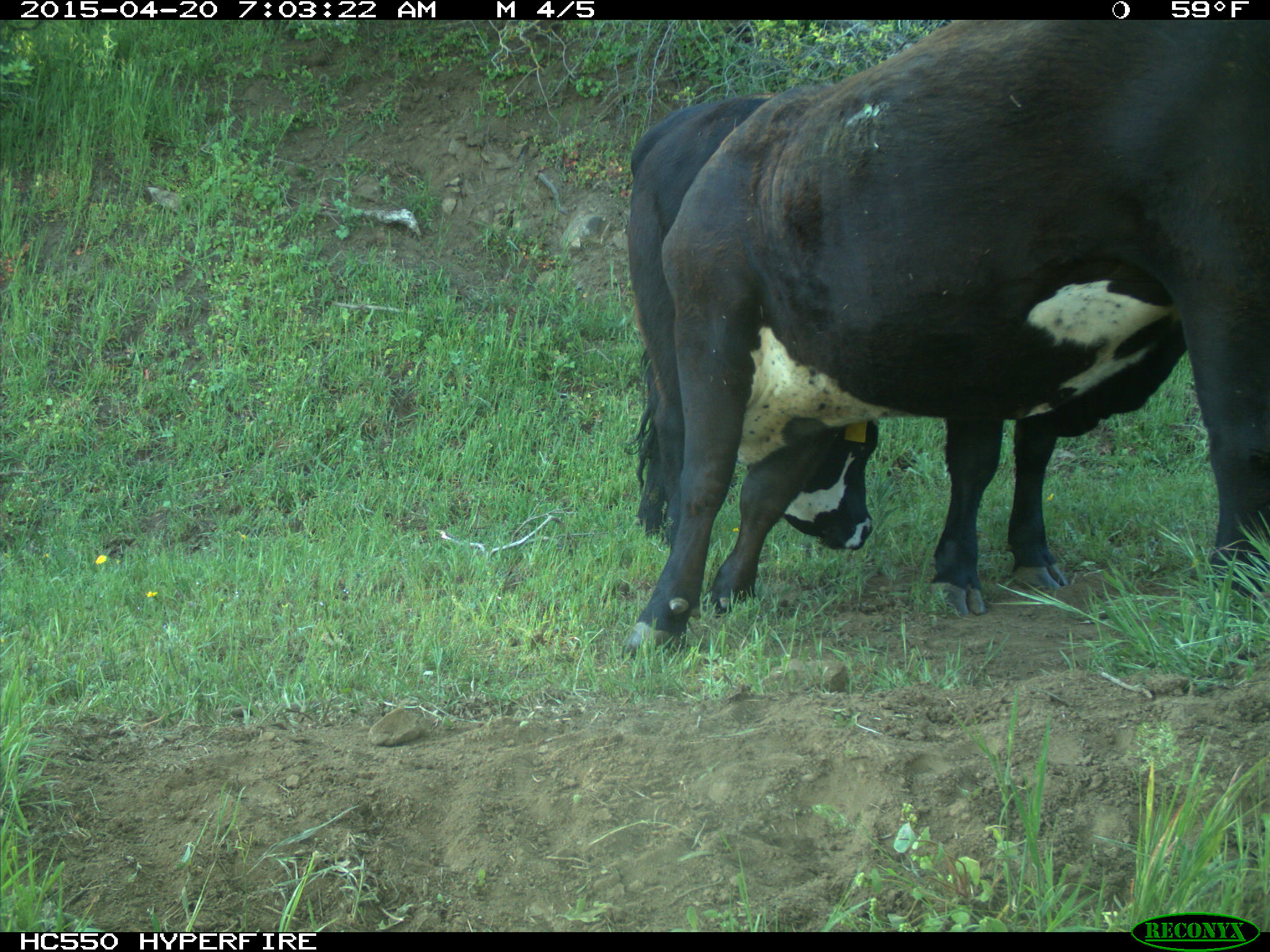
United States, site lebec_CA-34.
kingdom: Animalia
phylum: Chordata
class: Mammalia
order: Artiodactyla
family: Bovidae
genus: Bos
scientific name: Bos taurus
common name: domestic cow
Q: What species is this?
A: Bos taurus (domestic cow).